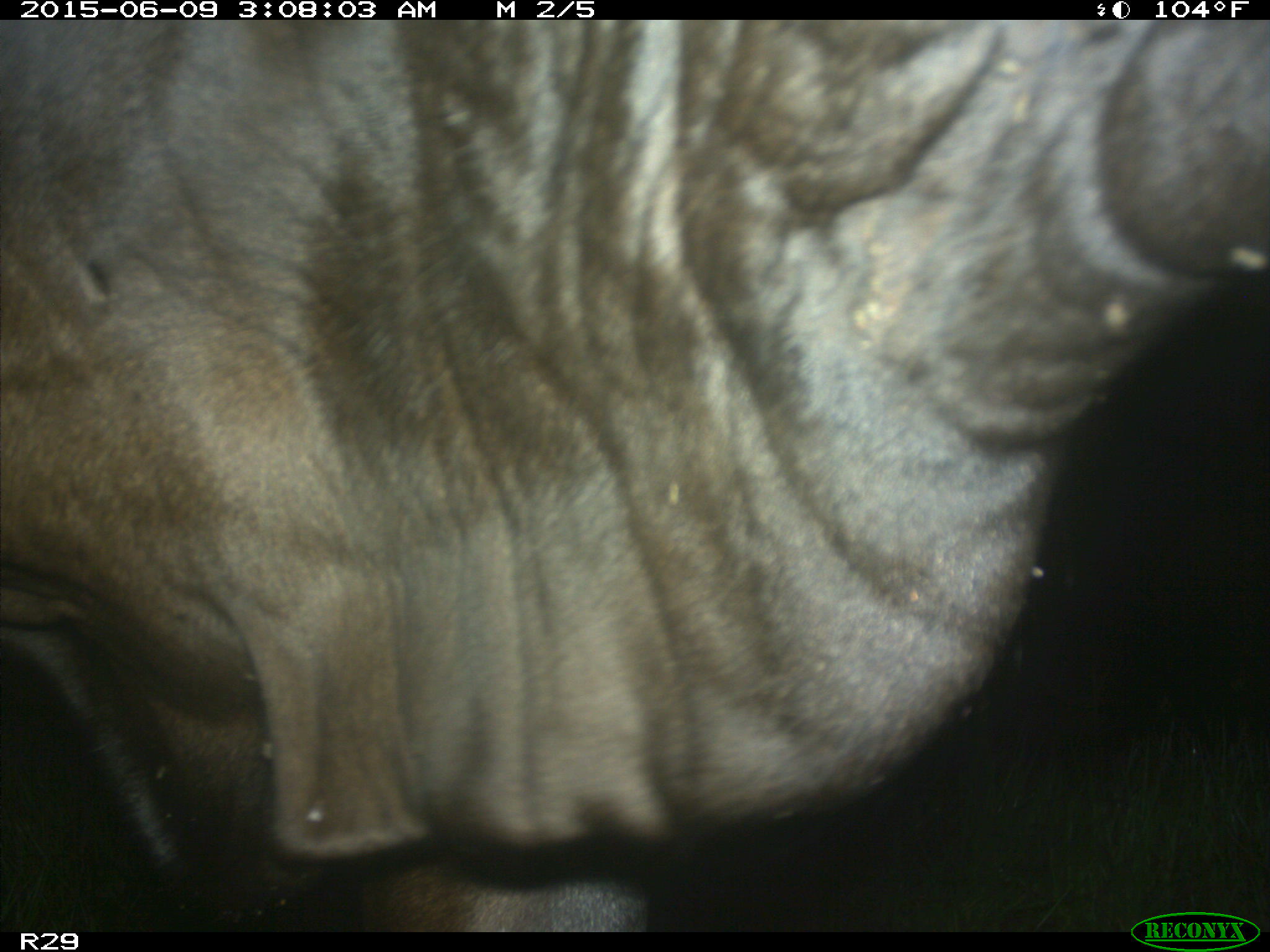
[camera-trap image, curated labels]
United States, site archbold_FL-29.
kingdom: Animalia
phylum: Chordata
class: Mammalia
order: Artiodactyla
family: Bovidae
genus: Bos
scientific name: Bos taurus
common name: domestic cow